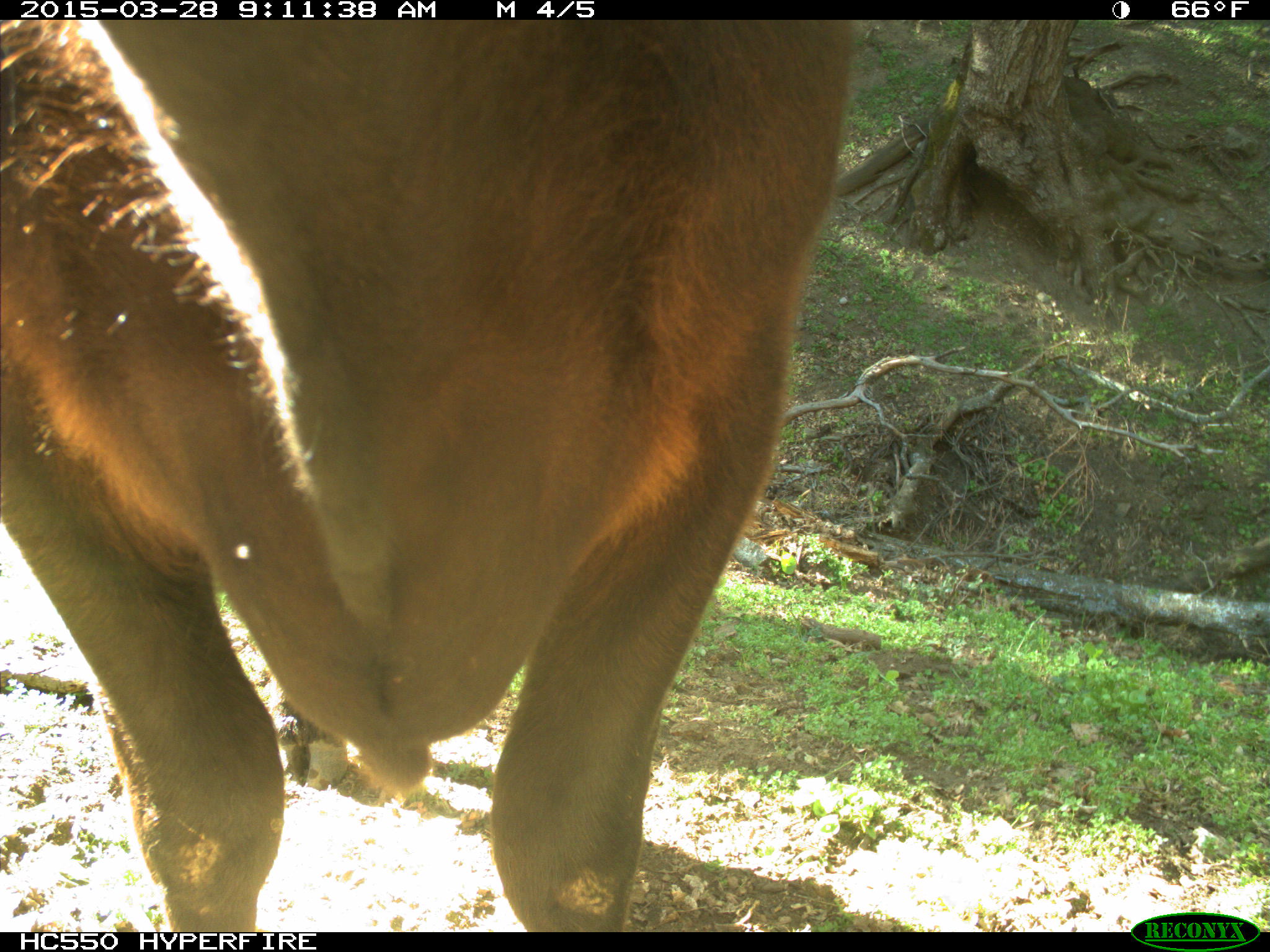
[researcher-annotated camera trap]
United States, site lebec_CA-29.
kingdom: Animalia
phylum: Chordata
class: Mammalia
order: Artiodactyla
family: Bovidae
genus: Bos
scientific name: Bos taurus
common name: domestic cow